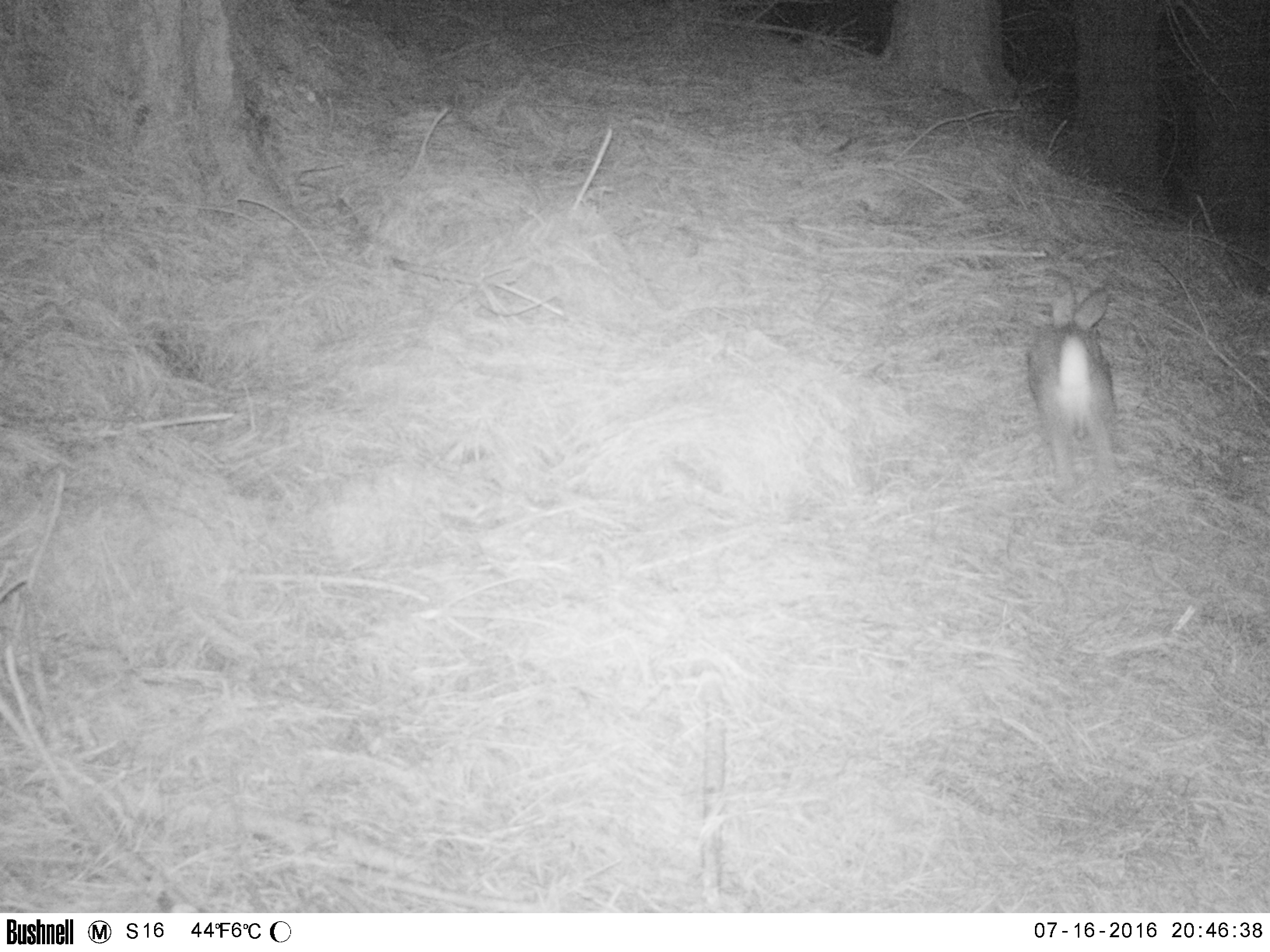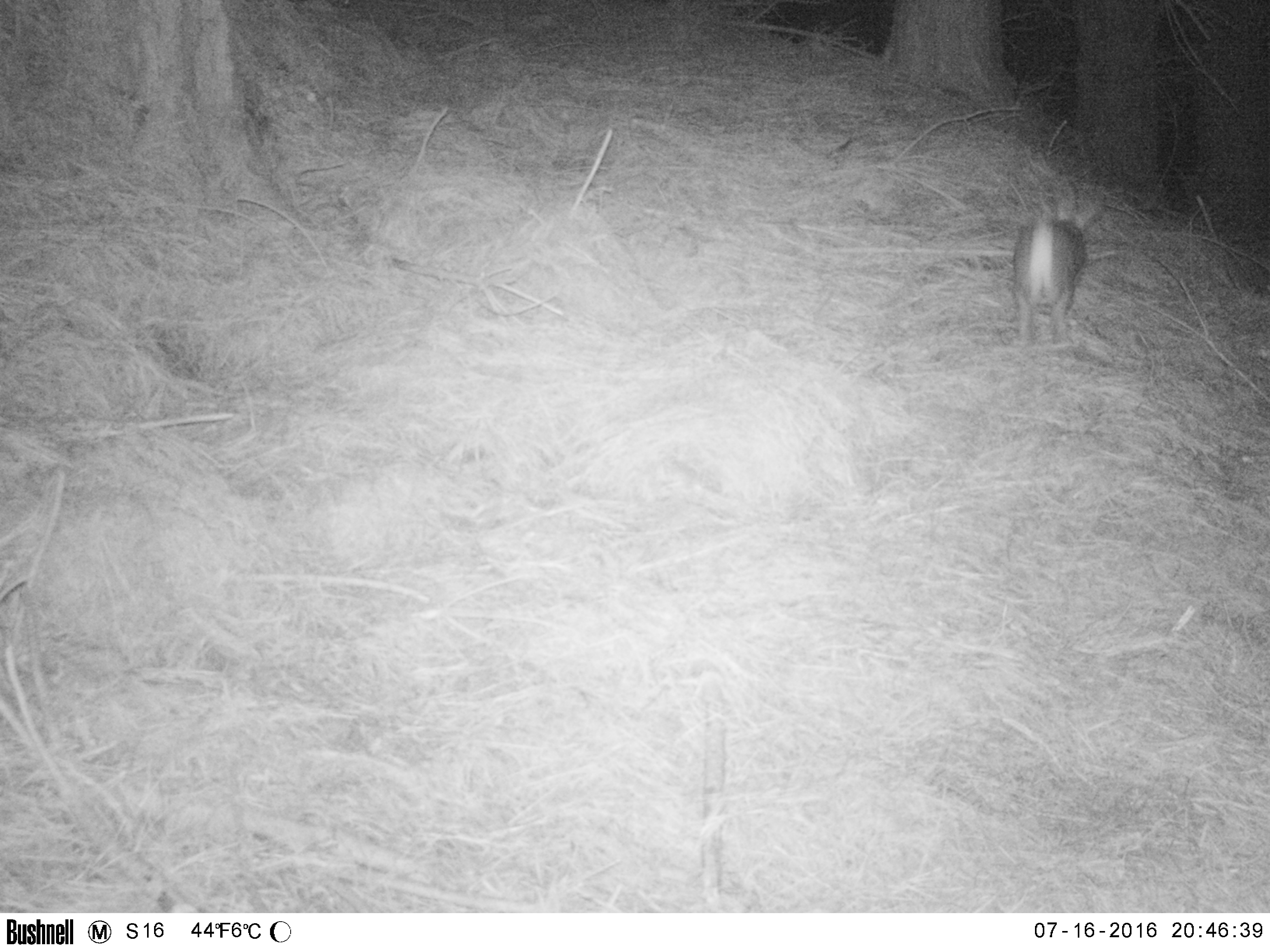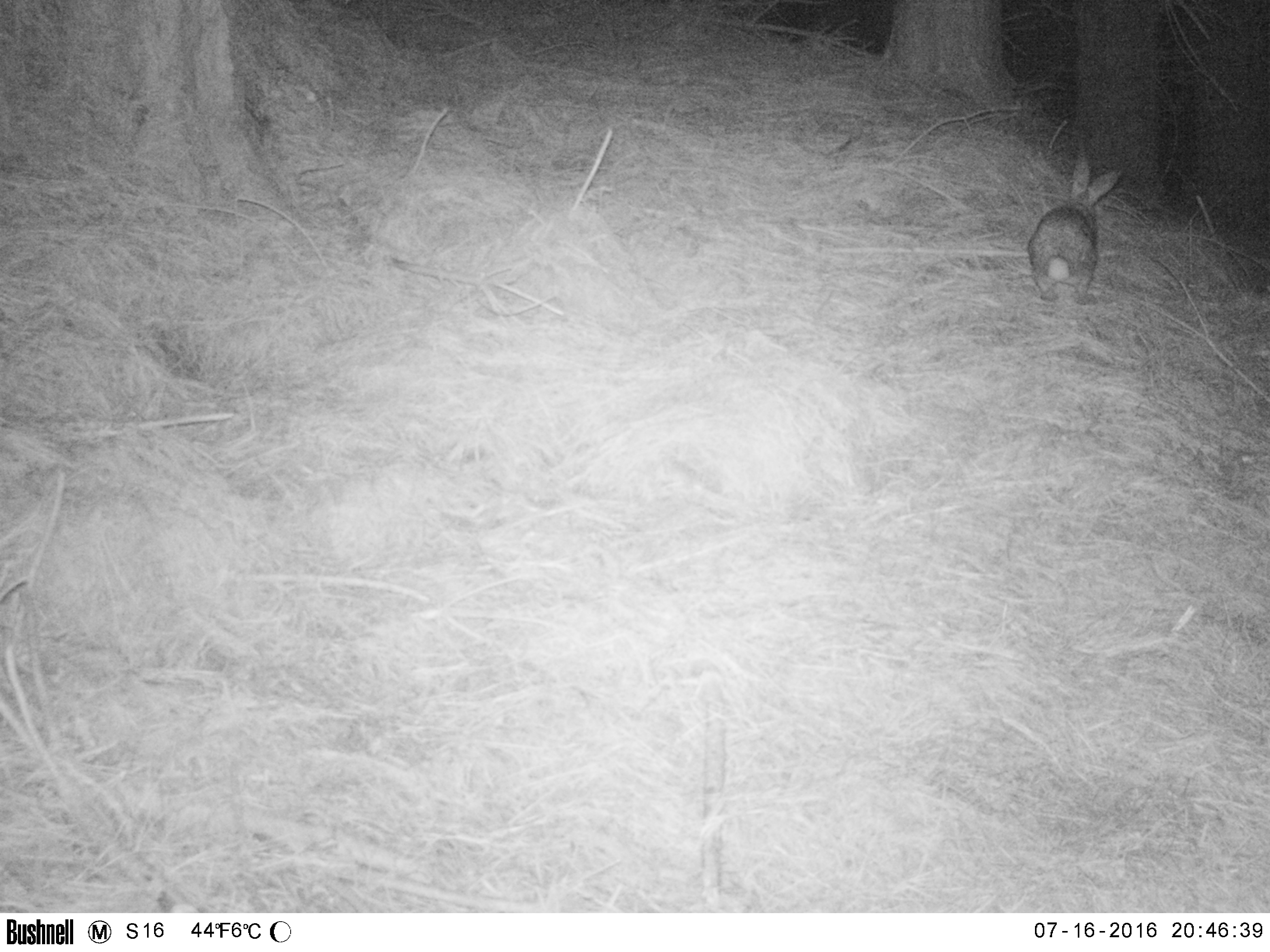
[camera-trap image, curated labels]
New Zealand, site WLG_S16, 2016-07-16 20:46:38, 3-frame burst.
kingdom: Animalia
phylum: Chordata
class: Mammalia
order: Lagomorpha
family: Leporidae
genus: Oryctolagus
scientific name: Oryctolagus cuniculus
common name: european rabbit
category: rabbit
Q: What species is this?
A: Rabbit (european rabbit) (Oryctolagus cuniculus).